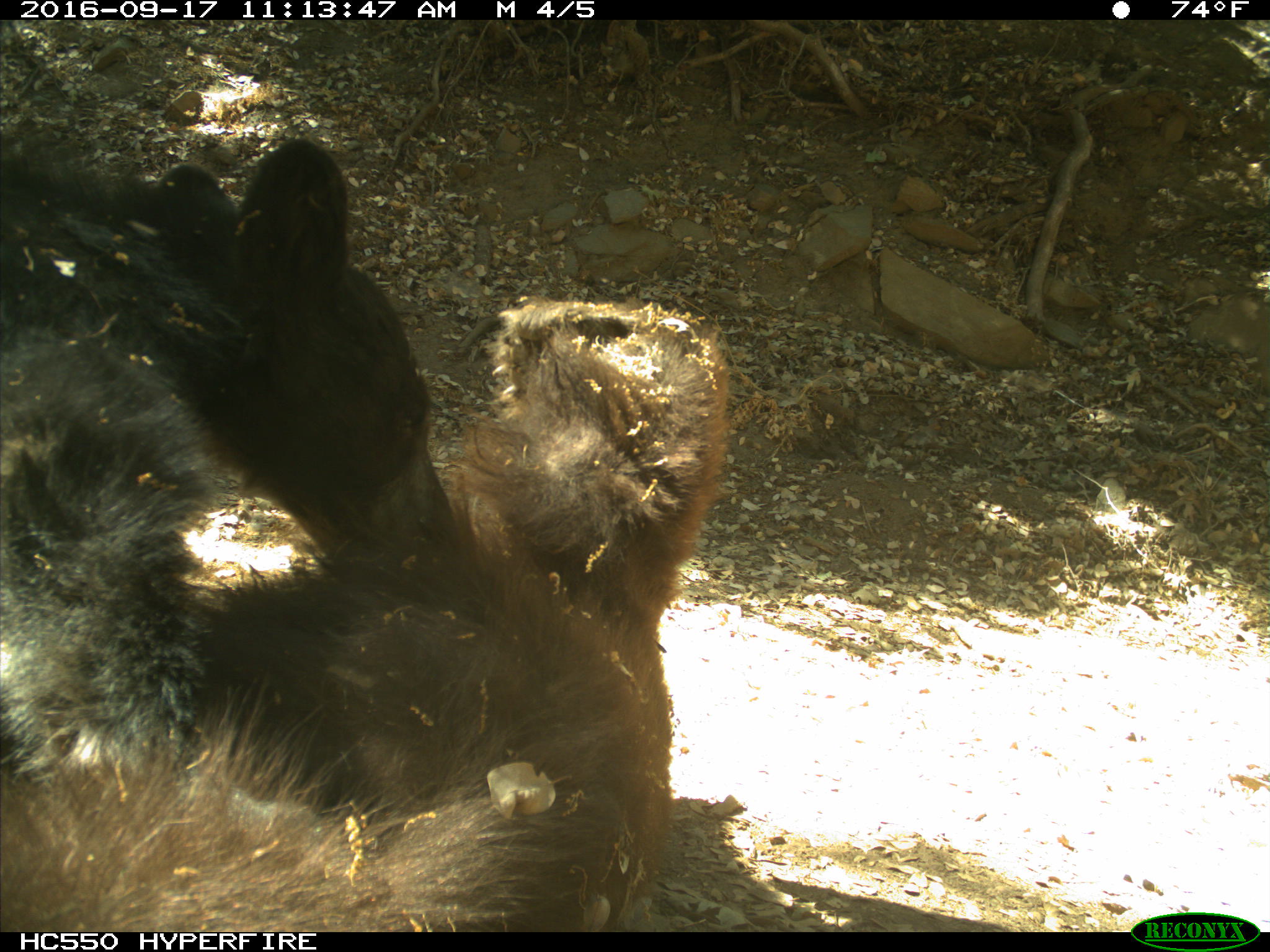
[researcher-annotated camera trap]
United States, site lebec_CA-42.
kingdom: Animalia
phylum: Chordata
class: Mammalia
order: Carnivora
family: Ursidae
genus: Ursus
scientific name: Ursus americanus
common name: american black bear